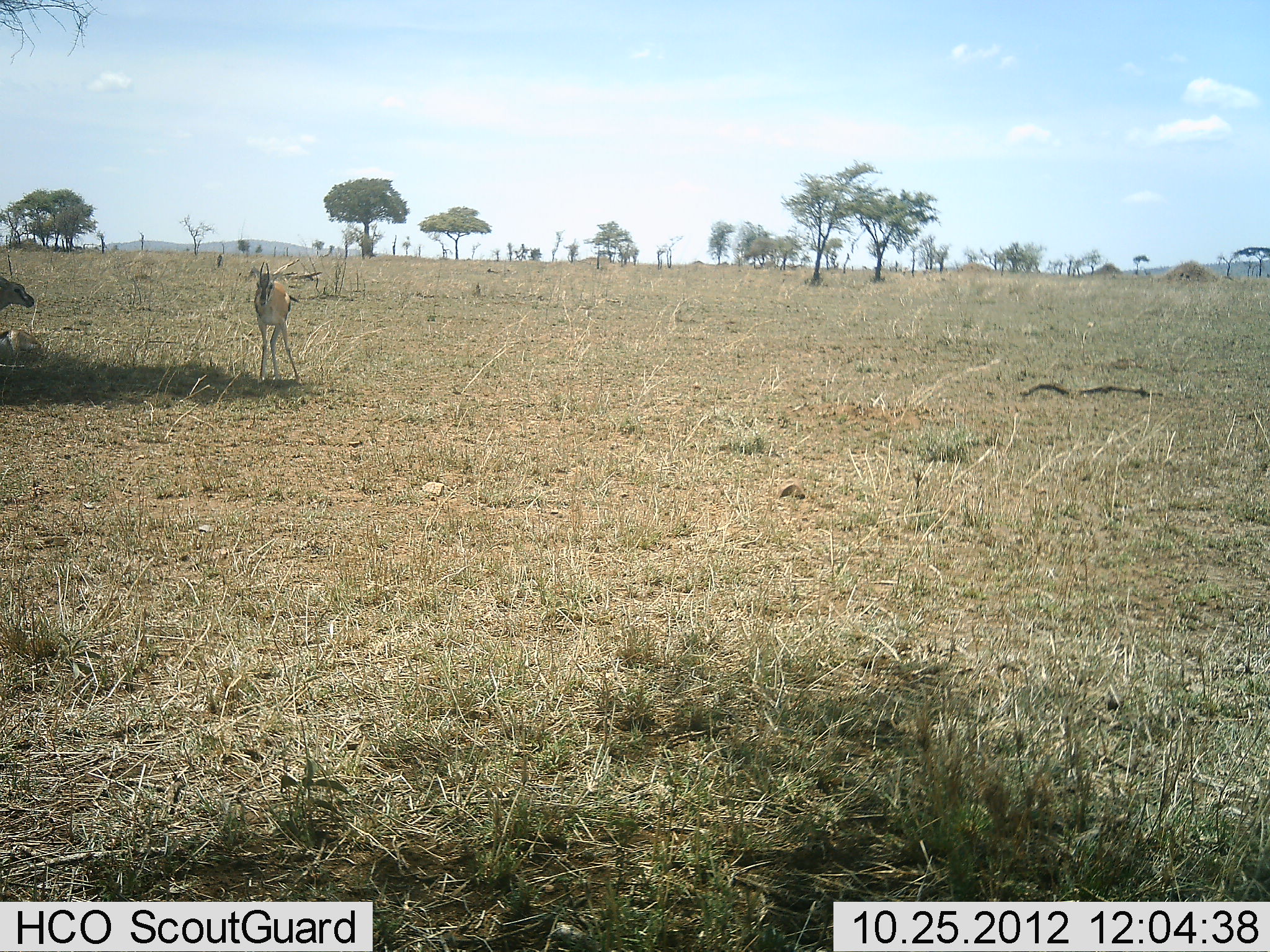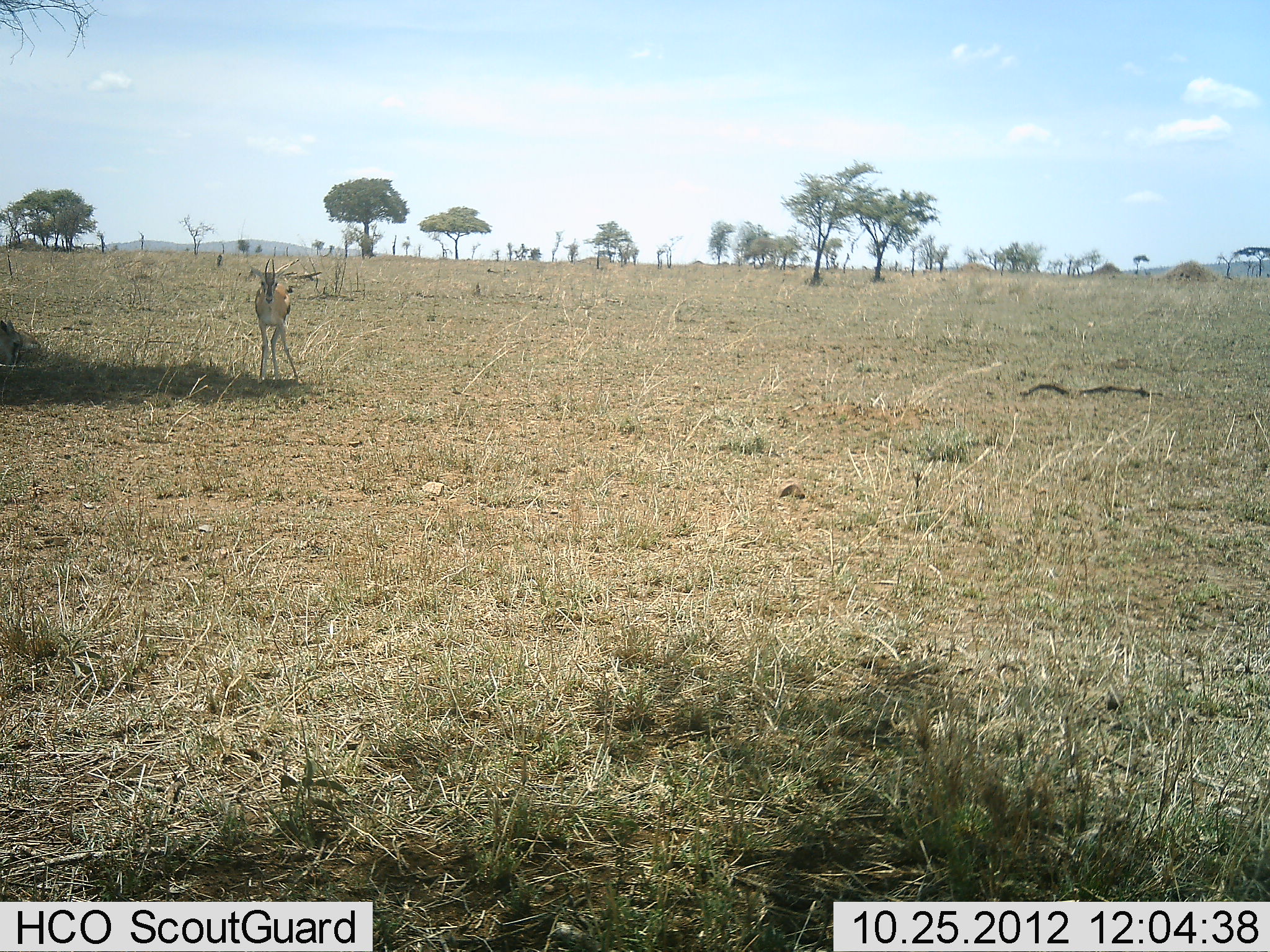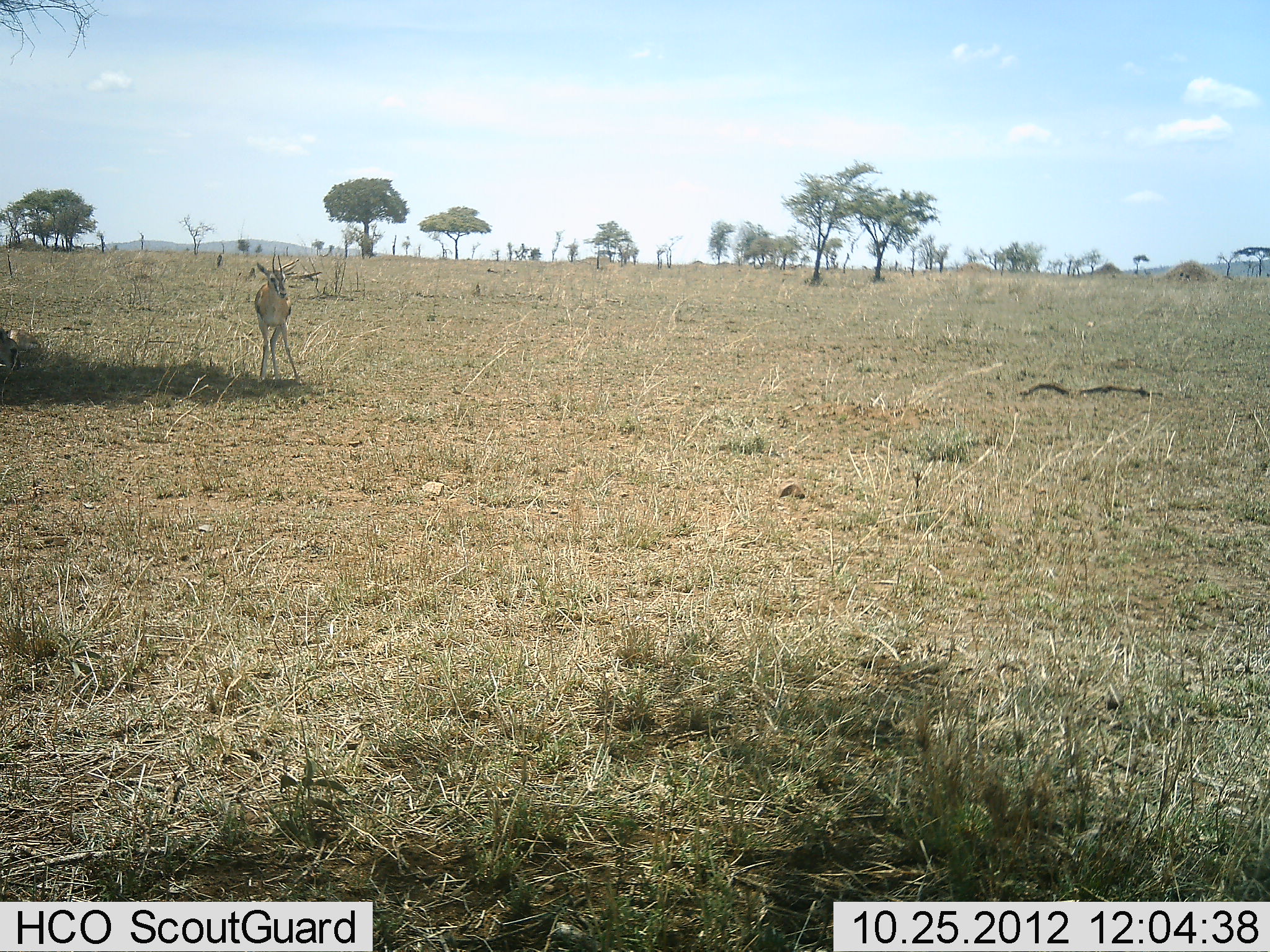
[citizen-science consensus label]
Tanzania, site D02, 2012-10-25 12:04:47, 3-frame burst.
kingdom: Animalia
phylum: Chordata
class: Mammalia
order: Artiodactyla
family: Bovidae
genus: Eudorcas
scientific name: Eudorcas thomsonii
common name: thomson's gazelle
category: gazellethomsons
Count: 2.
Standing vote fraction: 90%.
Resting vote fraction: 40%.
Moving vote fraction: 10%.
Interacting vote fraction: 0%.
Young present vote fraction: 0%.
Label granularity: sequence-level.